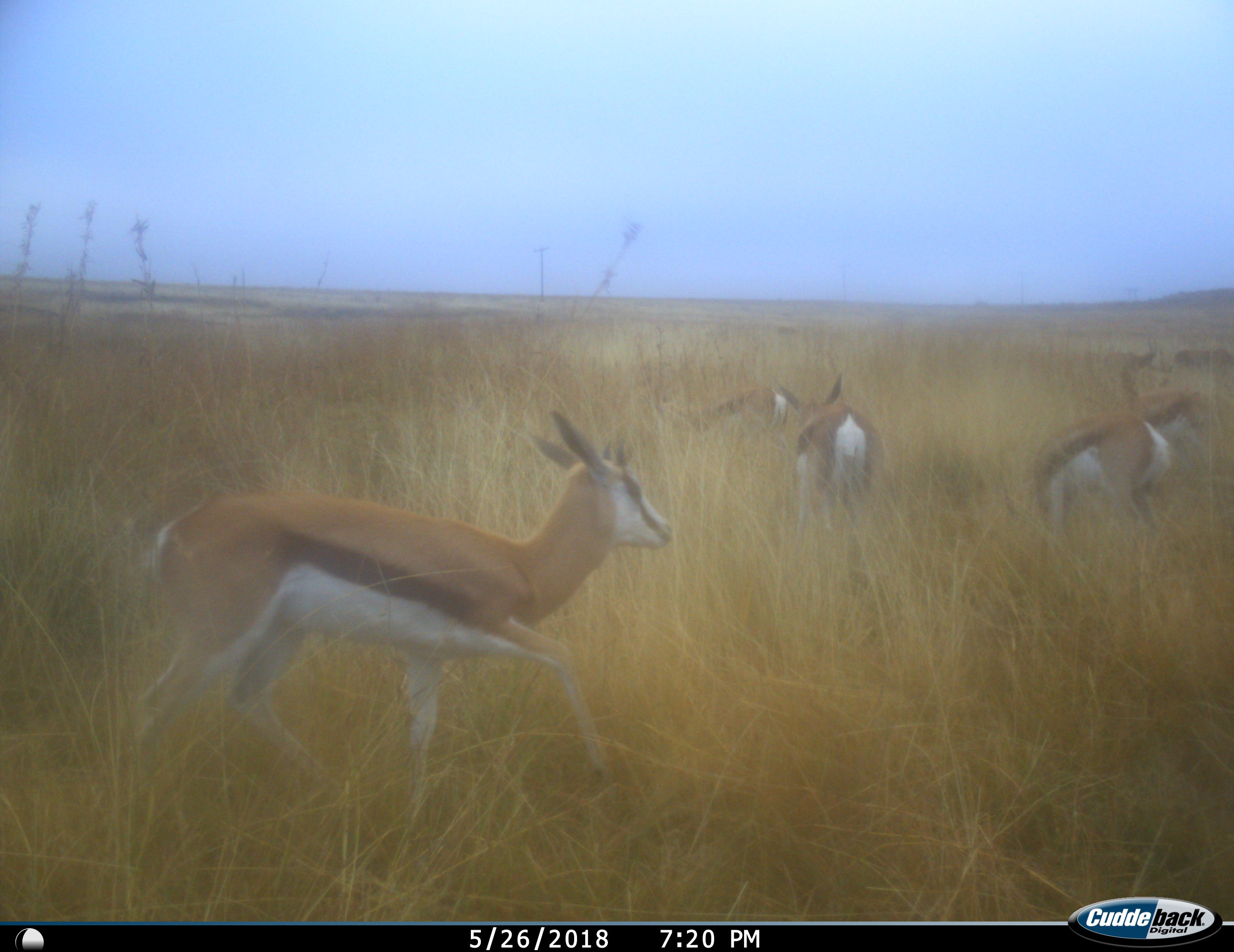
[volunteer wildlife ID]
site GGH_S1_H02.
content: unidentified animal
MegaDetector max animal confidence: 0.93